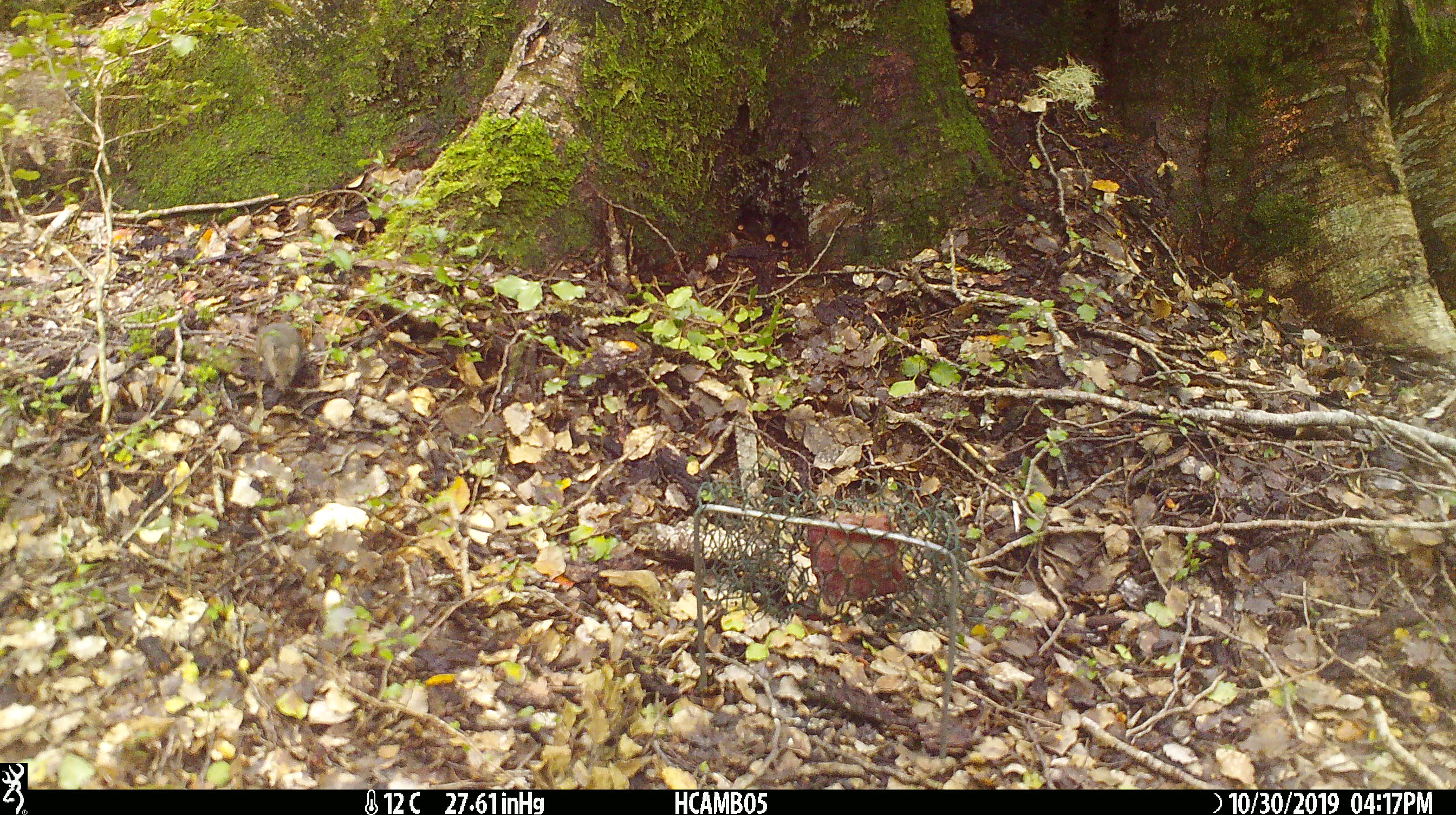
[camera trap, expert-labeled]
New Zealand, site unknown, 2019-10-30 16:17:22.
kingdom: Animalia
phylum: Chordata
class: Mammalia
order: Rodentia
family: Muridae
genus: Mus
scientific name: Mus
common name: mouse